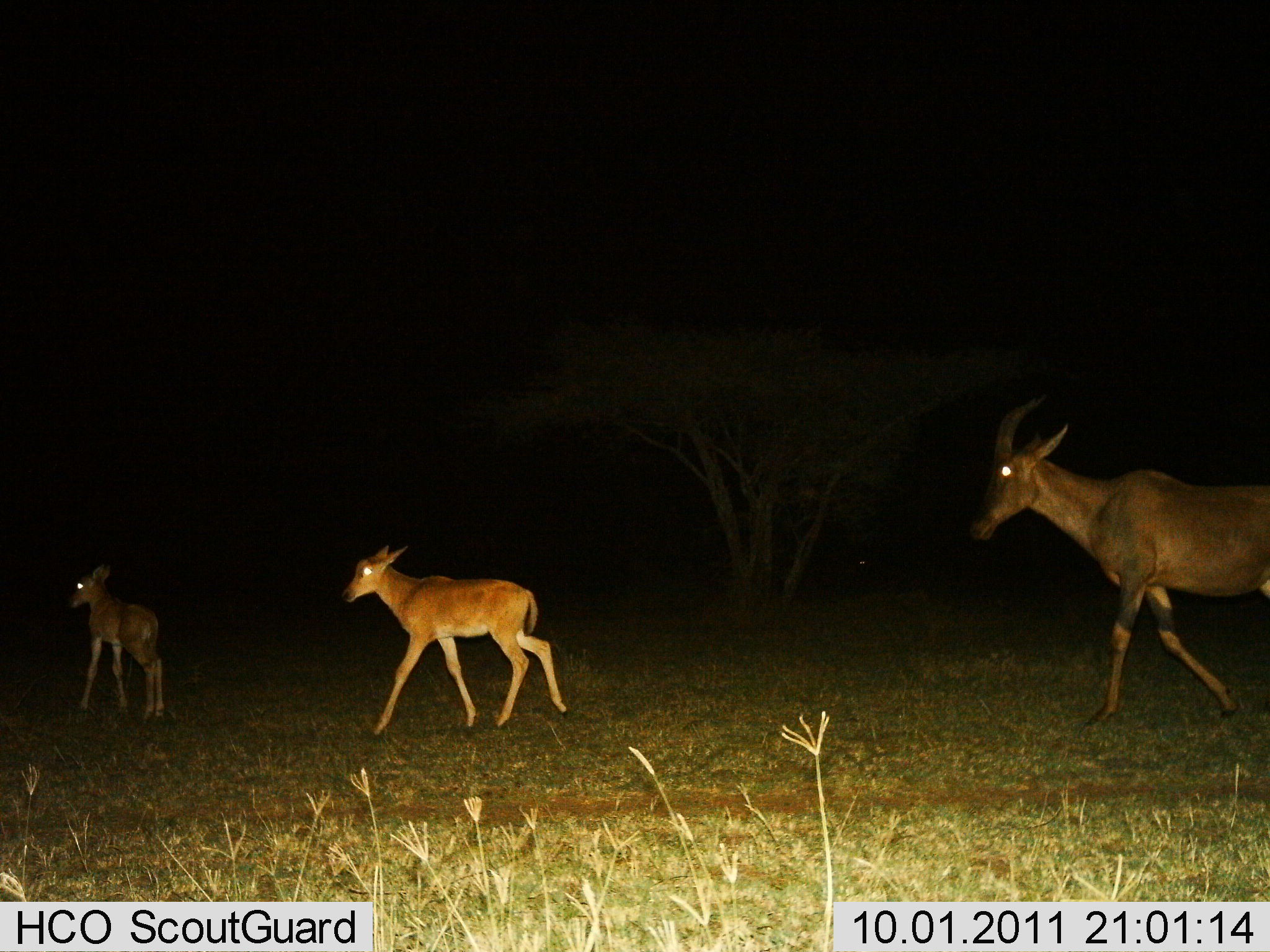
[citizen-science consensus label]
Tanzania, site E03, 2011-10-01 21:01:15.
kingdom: Animalia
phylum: Chordata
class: Mammalia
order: Artiodactyla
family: Bovidae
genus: Damaliscus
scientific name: Damaliscus lunatus jimela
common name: topi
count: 3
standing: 9%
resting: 0%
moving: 100%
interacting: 0%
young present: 100%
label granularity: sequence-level